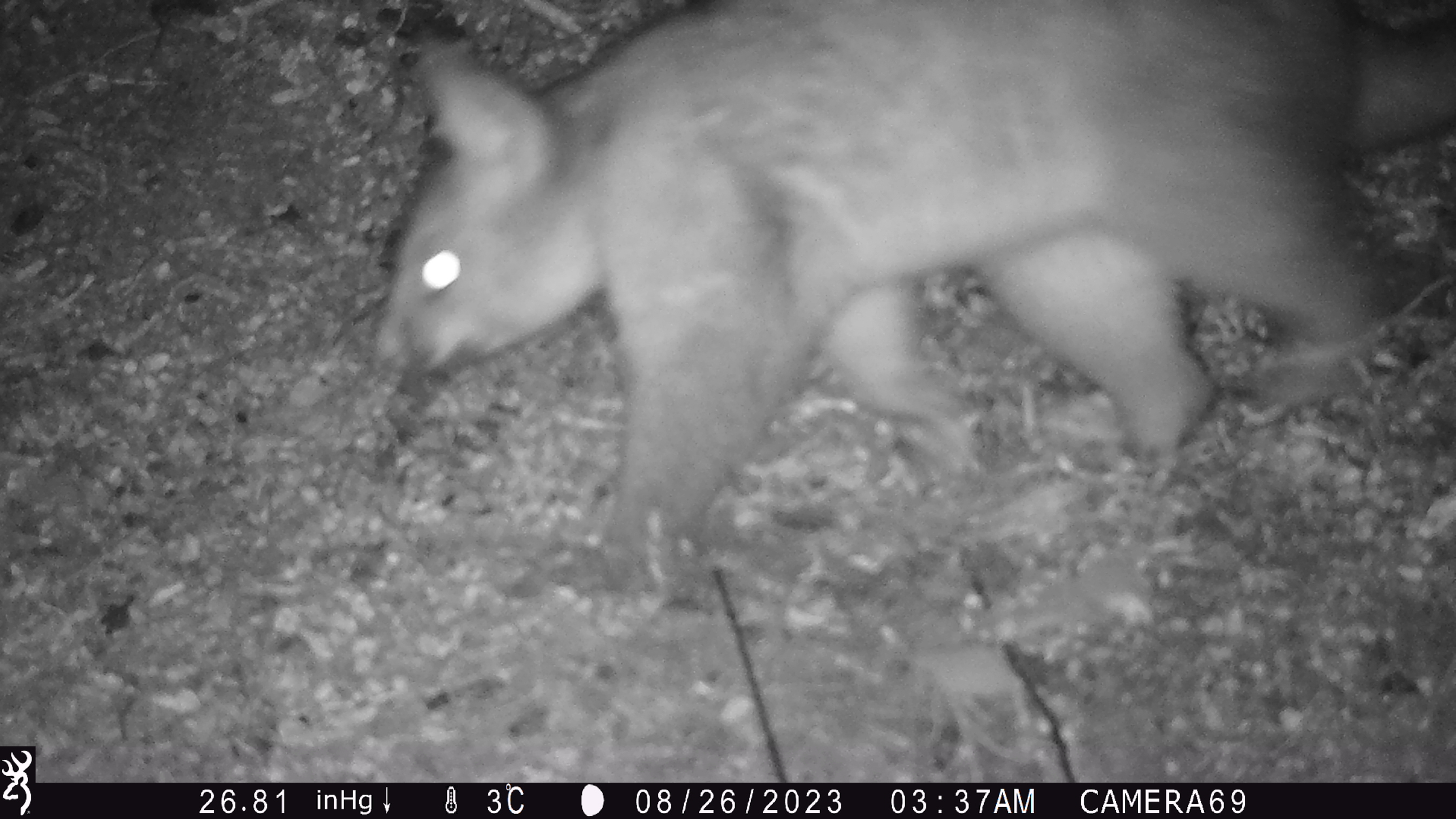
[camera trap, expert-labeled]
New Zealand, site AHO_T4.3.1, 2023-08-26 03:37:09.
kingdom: Animalia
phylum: Chordata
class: Mammalia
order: Carnivora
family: Mustelidae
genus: Mustela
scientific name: Mustela erminea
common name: stoat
Stoat (Mustela erminea).